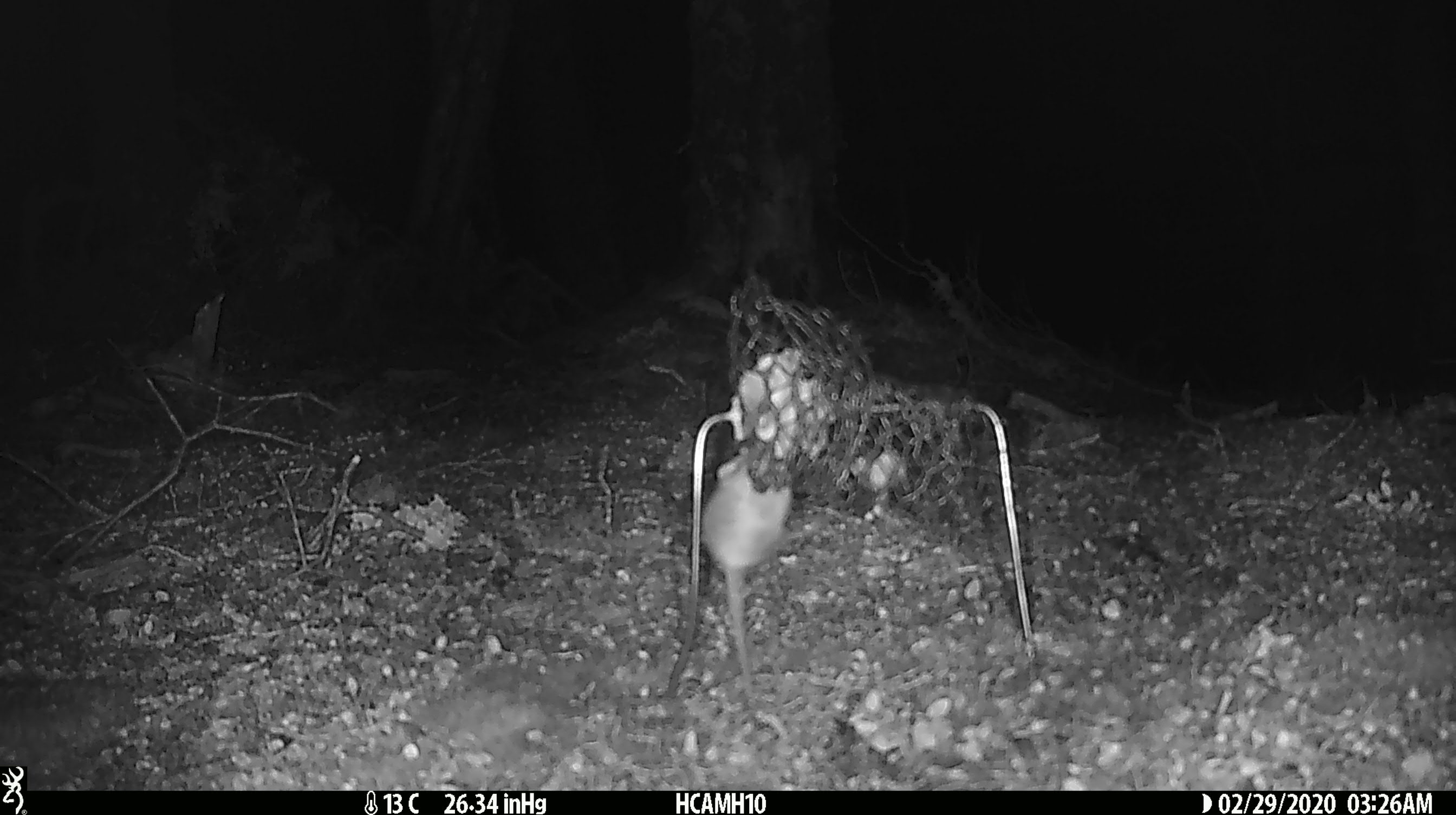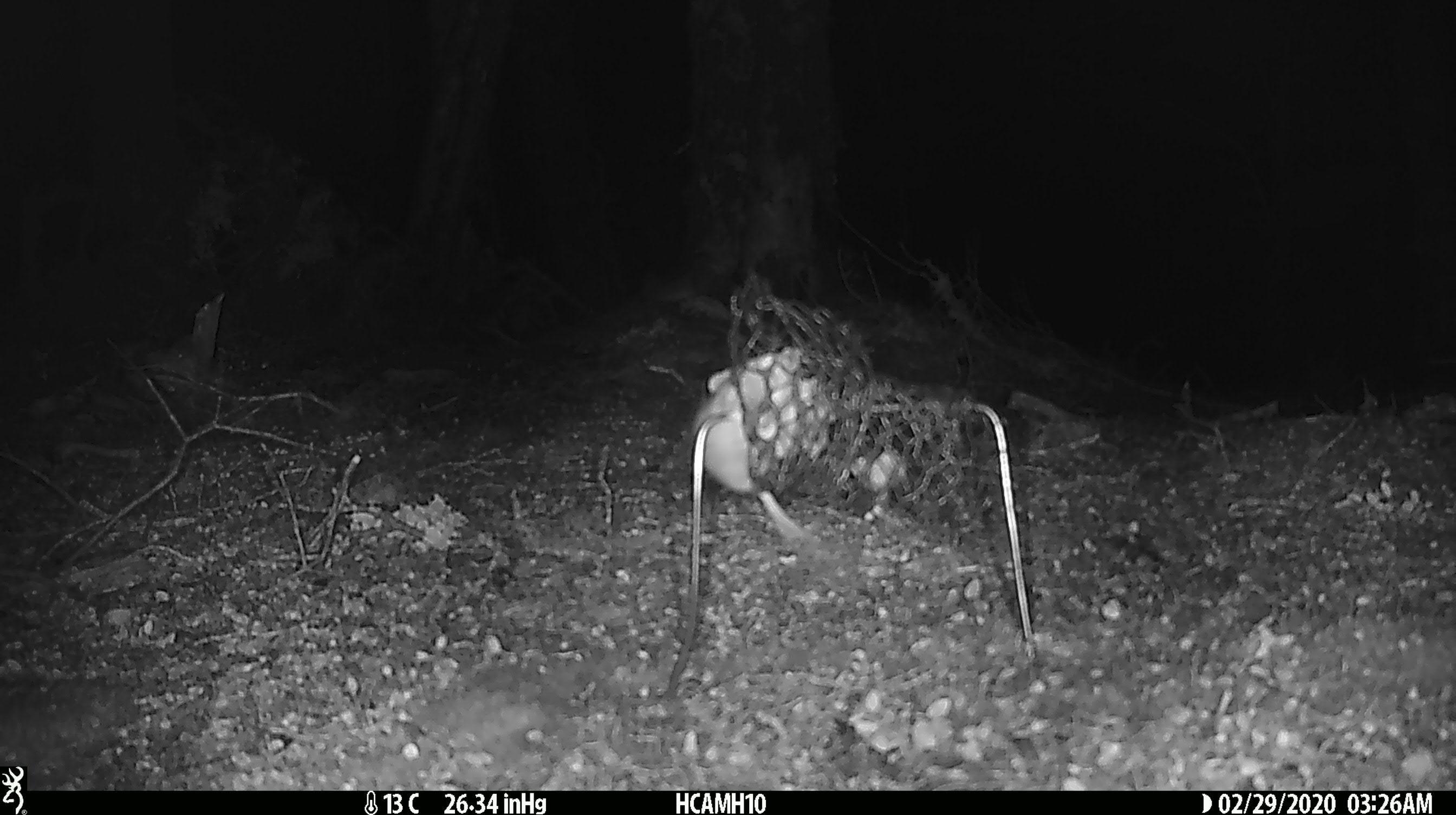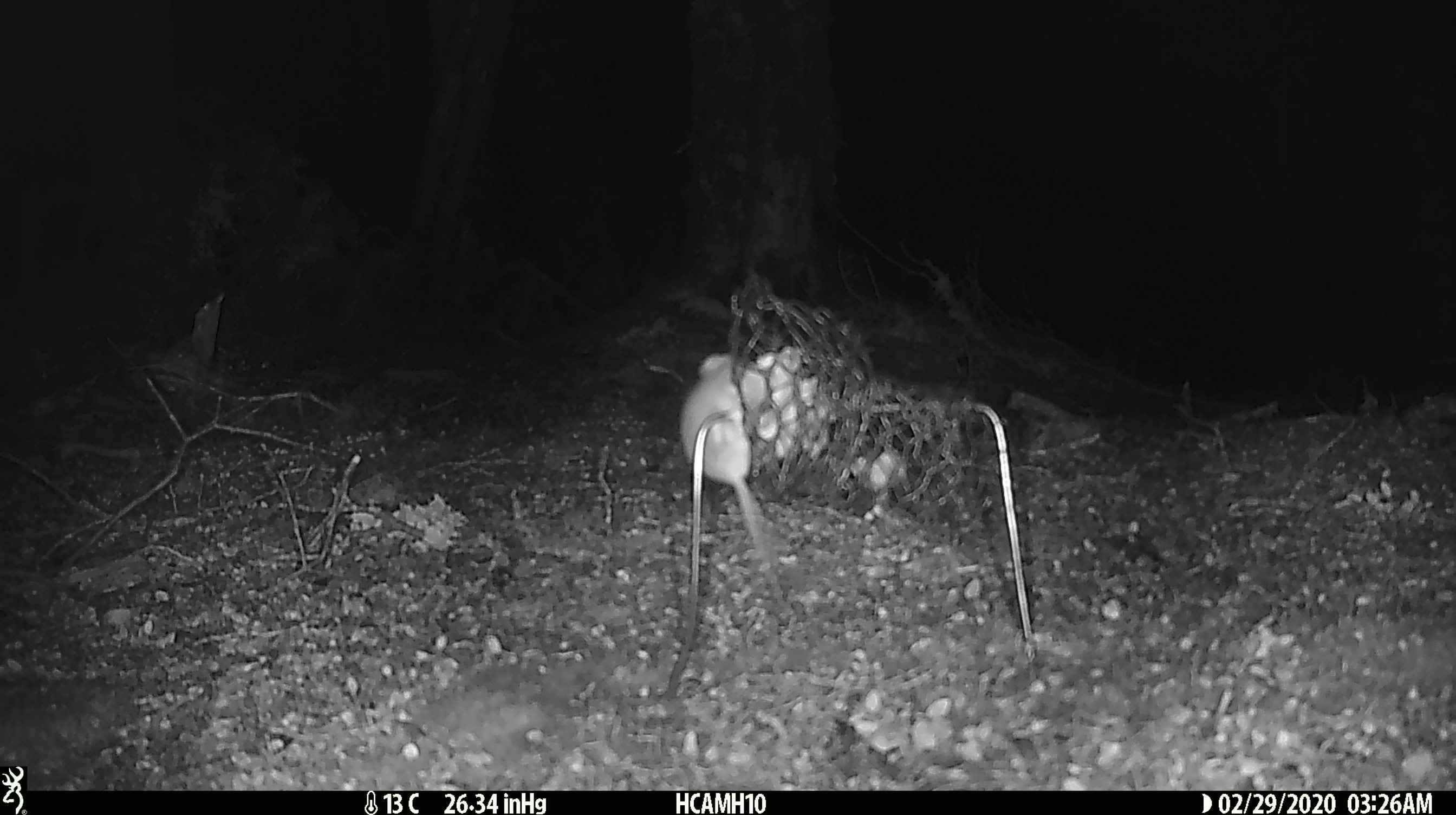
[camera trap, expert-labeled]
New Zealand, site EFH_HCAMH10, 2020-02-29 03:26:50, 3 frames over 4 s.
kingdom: Animalia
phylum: Chordata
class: Mammalia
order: Rodentia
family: Muridae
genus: Mus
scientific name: Mus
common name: mouse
Mouse (Mus).